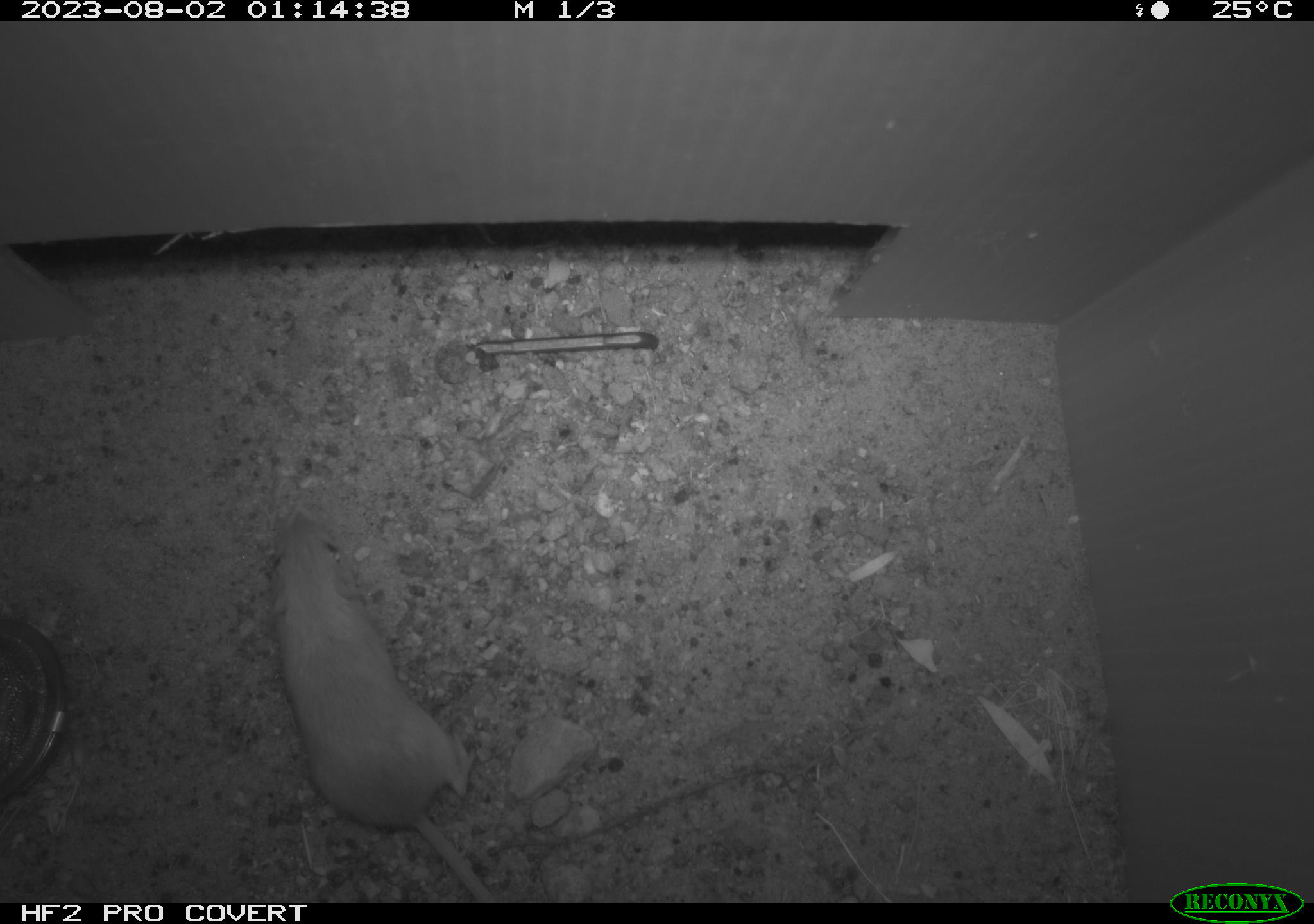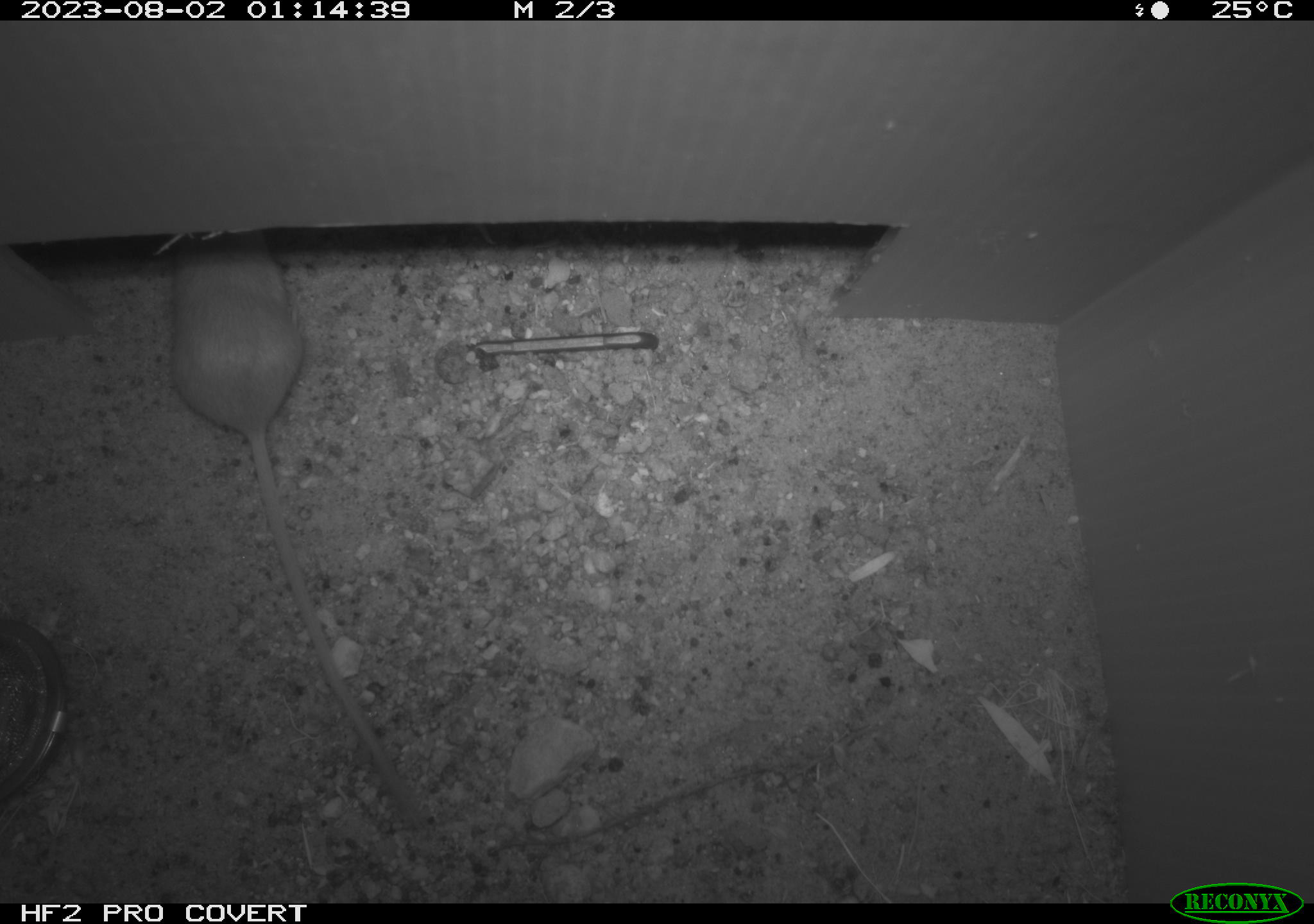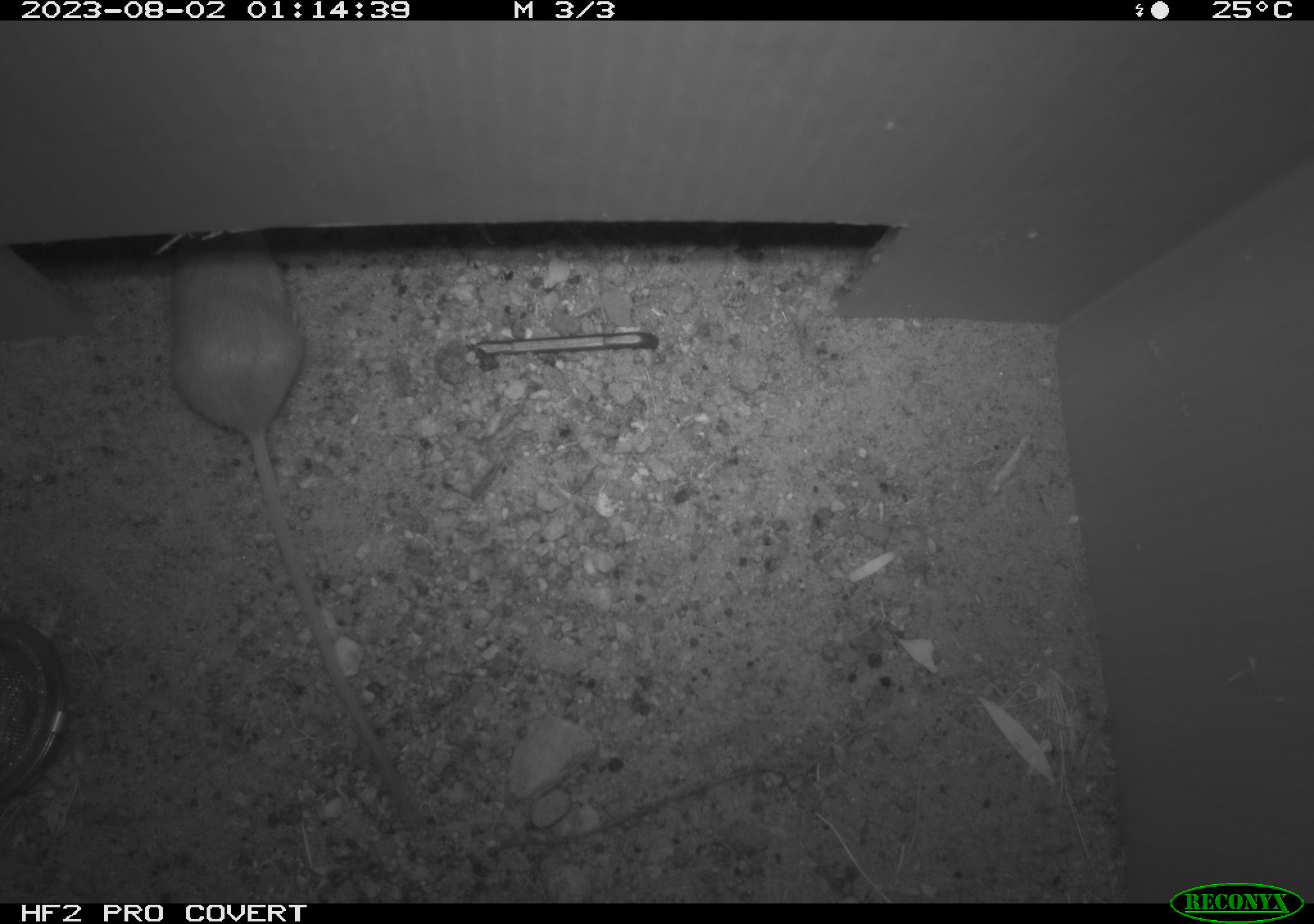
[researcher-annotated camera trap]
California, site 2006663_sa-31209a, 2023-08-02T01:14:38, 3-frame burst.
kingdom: Animalia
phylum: Chordata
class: Mammalia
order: Rodentia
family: Heteromyidae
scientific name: Heteromyidae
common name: kangaroo rats and pocket mice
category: heteromyidae family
Heteromyidae family (kangaroo rats and pocket mice) (Heteromyidae).